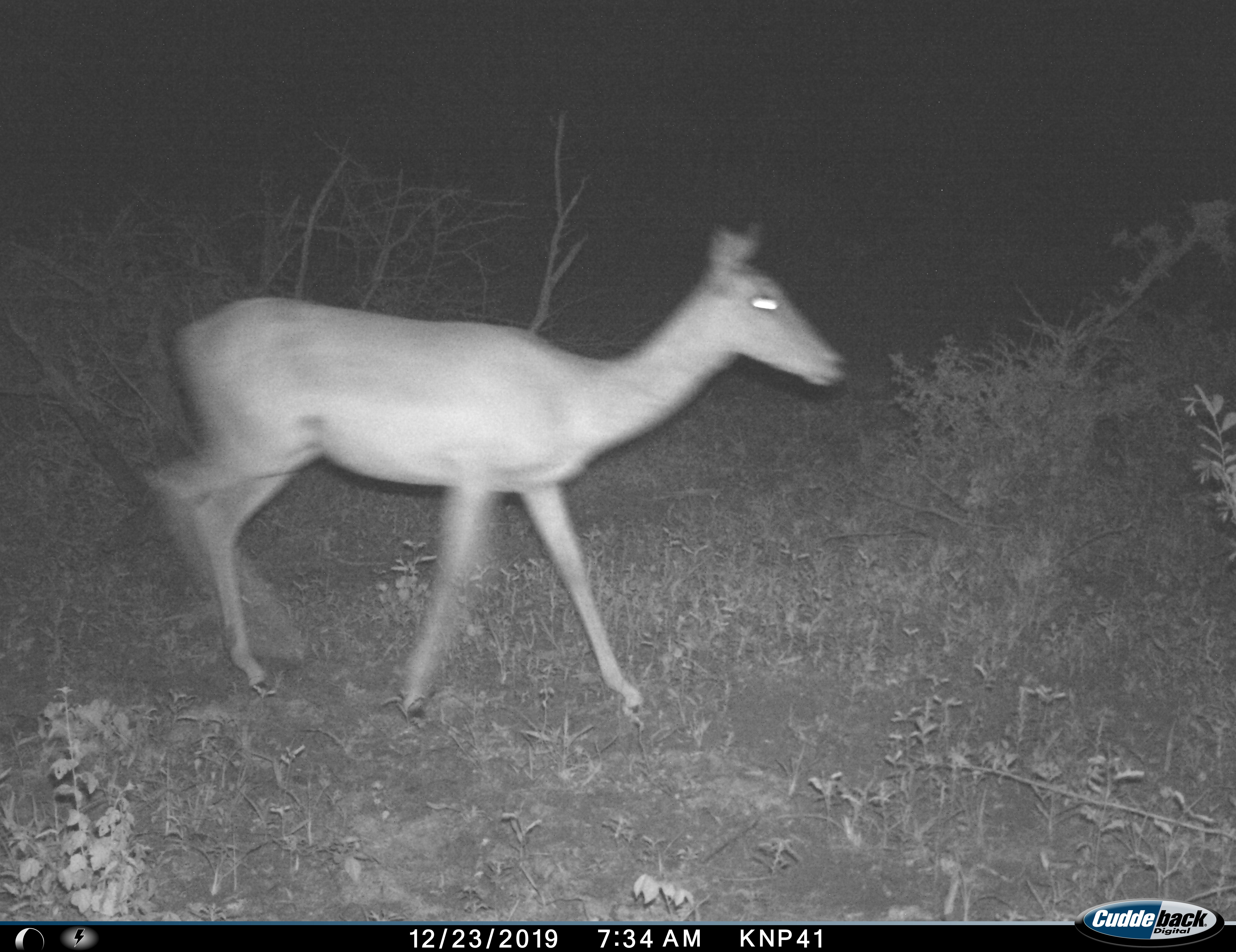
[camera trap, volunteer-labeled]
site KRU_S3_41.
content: unidentified animal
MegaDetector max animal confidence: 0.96